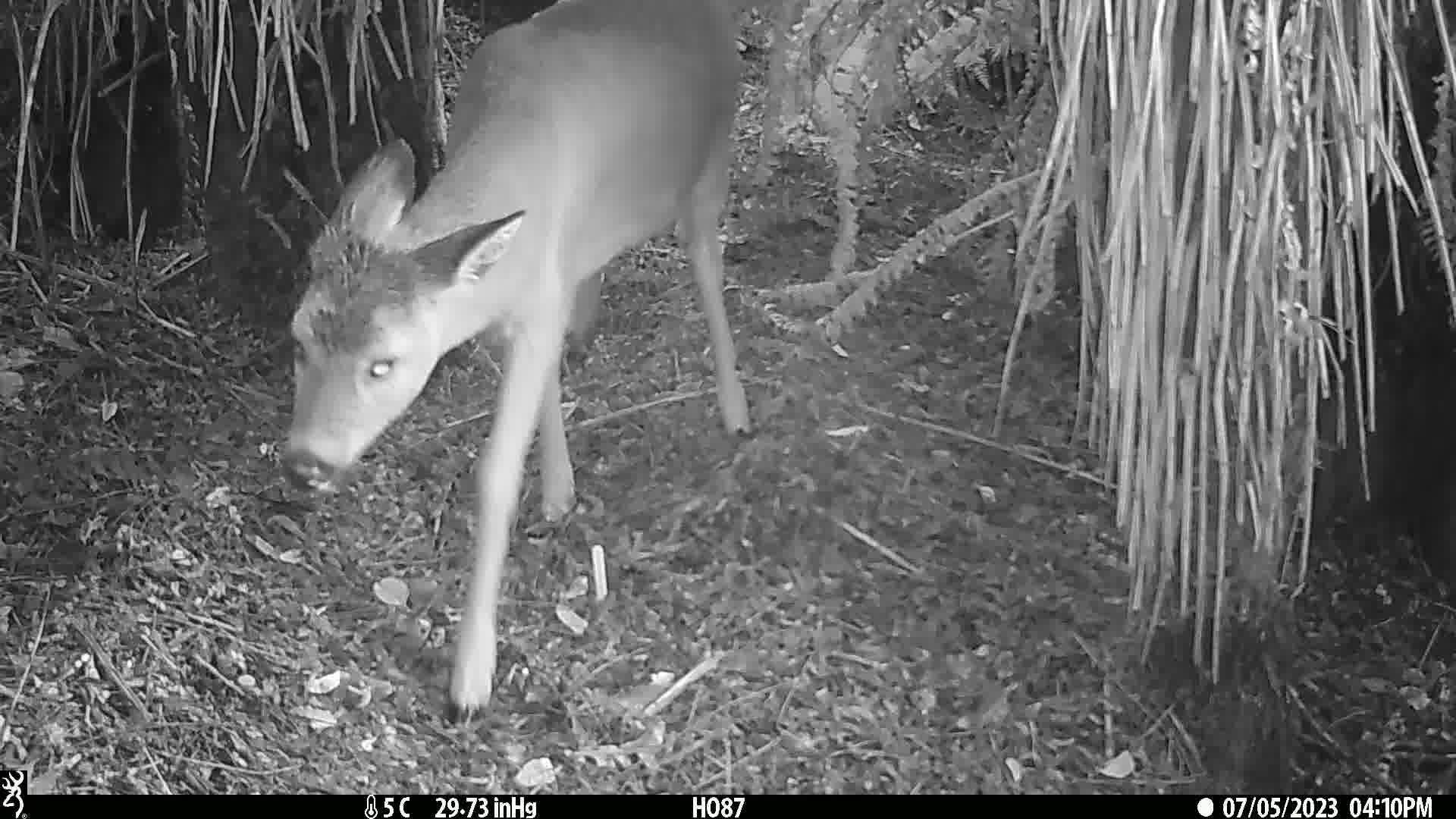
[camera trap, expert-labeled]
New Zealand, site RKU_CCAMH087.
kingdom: Animalia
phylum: Chordata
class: Mammalia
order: Artiodactyla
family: Cervidae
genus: Odocoileus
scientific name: Odocoileus virginianus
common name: white-tailed deer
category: white tailed deer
White tailed deer (white-tailed deer) (Odocoileus virginianus).